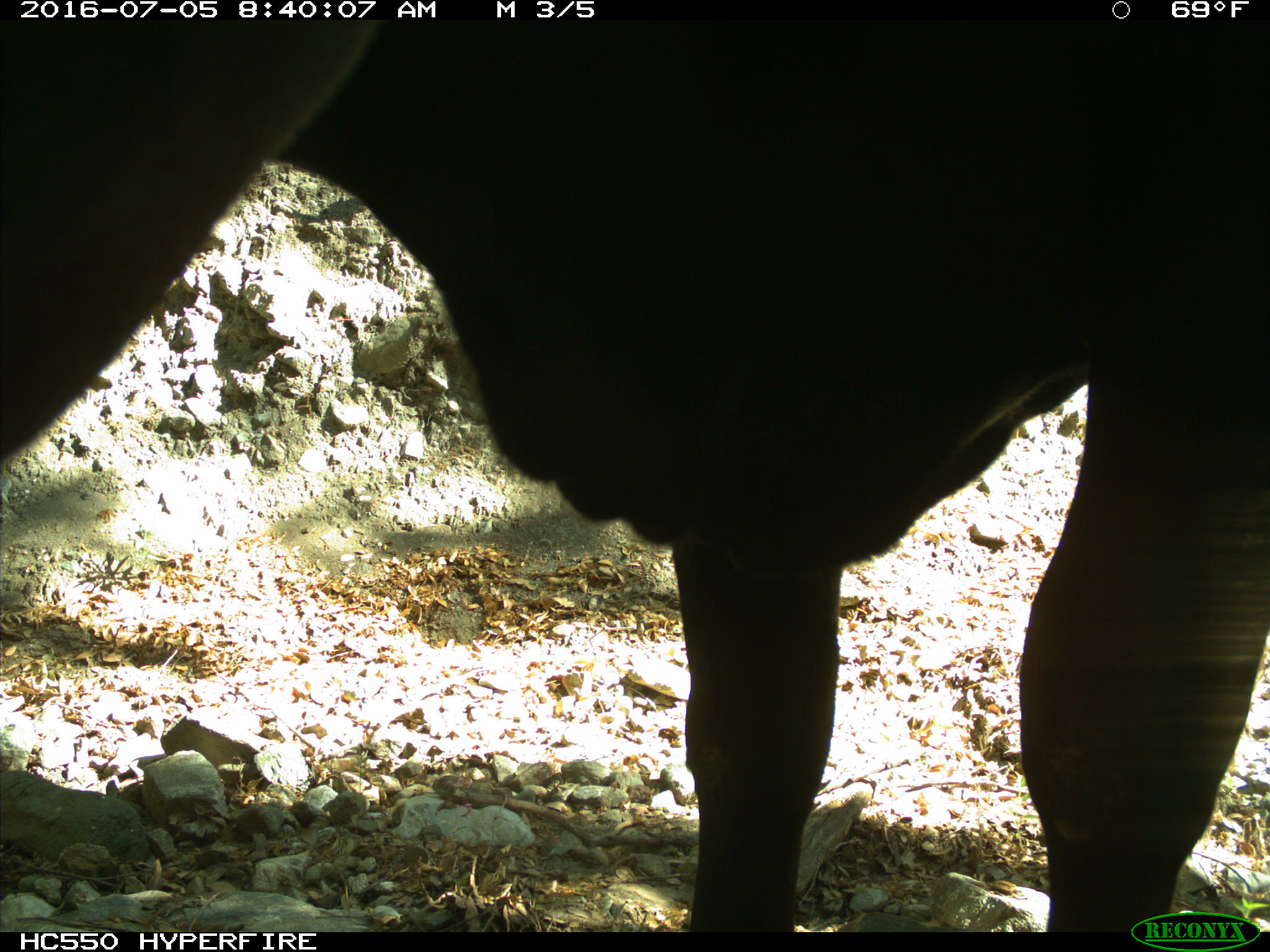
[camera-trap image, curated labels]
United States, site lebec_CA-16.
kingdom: Animalia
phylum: Chordata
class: Mammalia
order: Artiodactyla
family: Bovidae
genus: Bos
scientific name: Bos taurus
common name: domestic cow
Bos taurus (domestic cow).